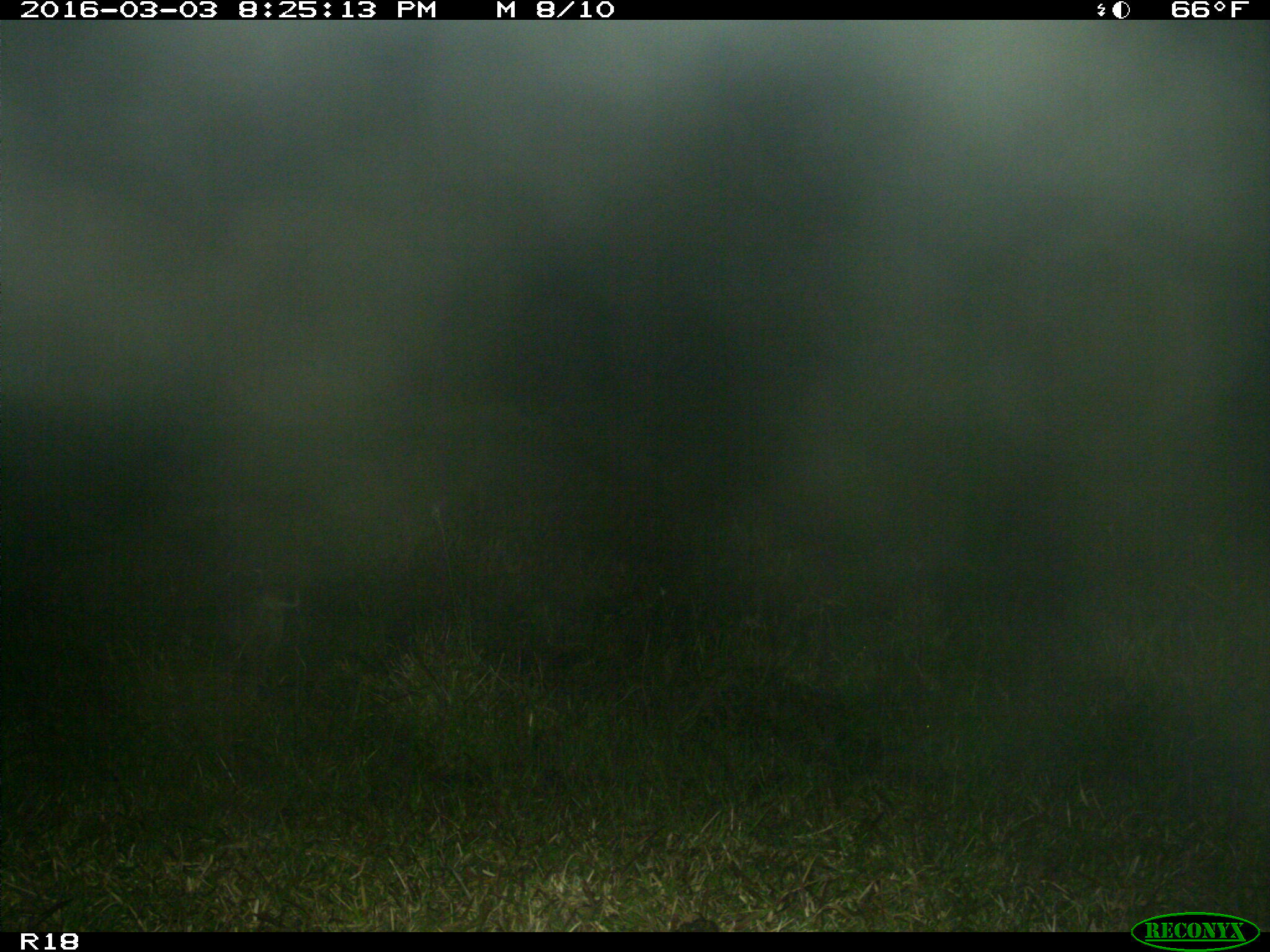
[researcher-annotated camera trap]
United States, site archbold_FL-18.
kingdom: Animalia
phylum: Chordata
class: Mammalia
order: Carnivora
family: Felidae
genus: Lynx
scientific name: Lynx rufus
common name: bobcat